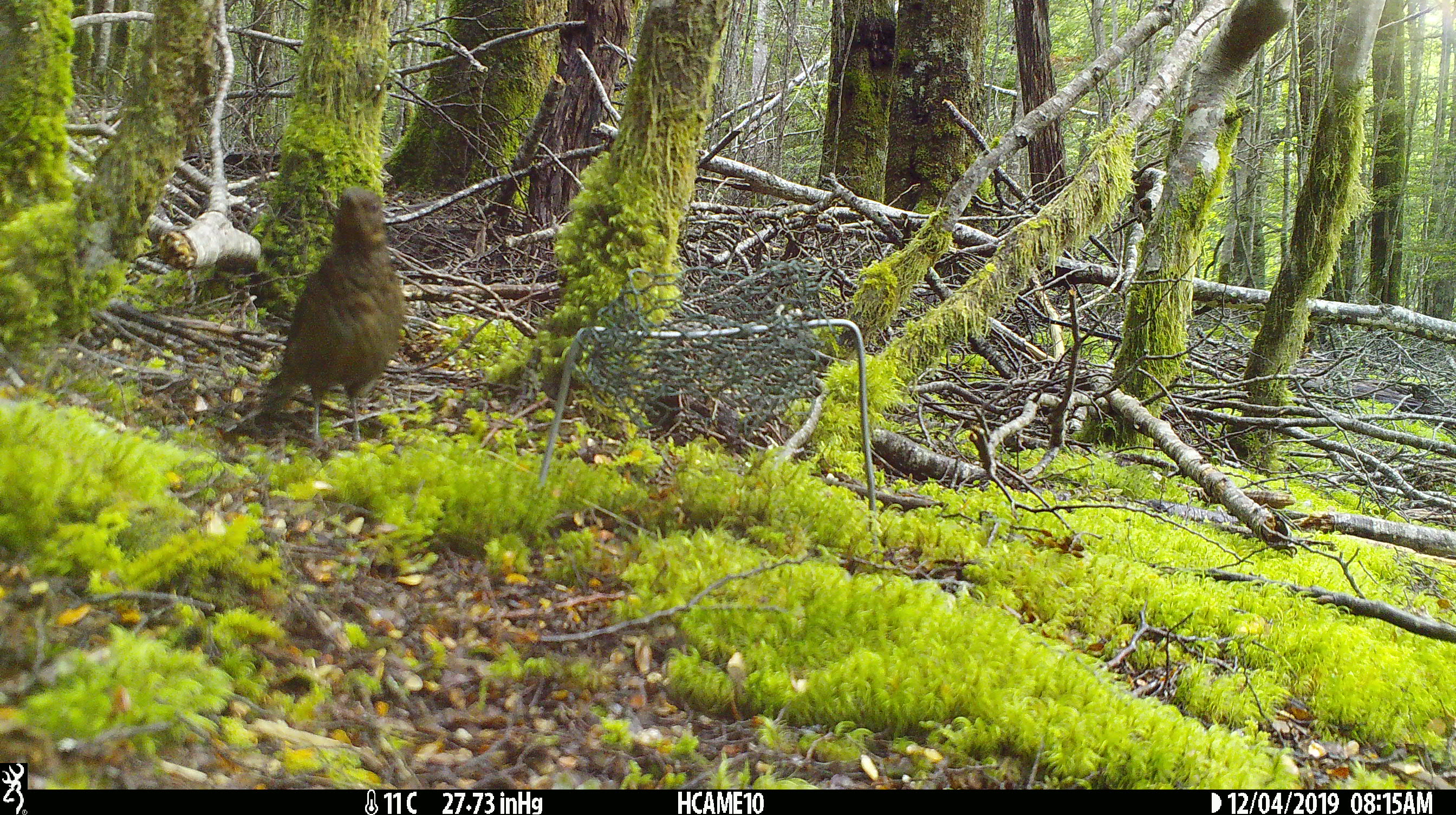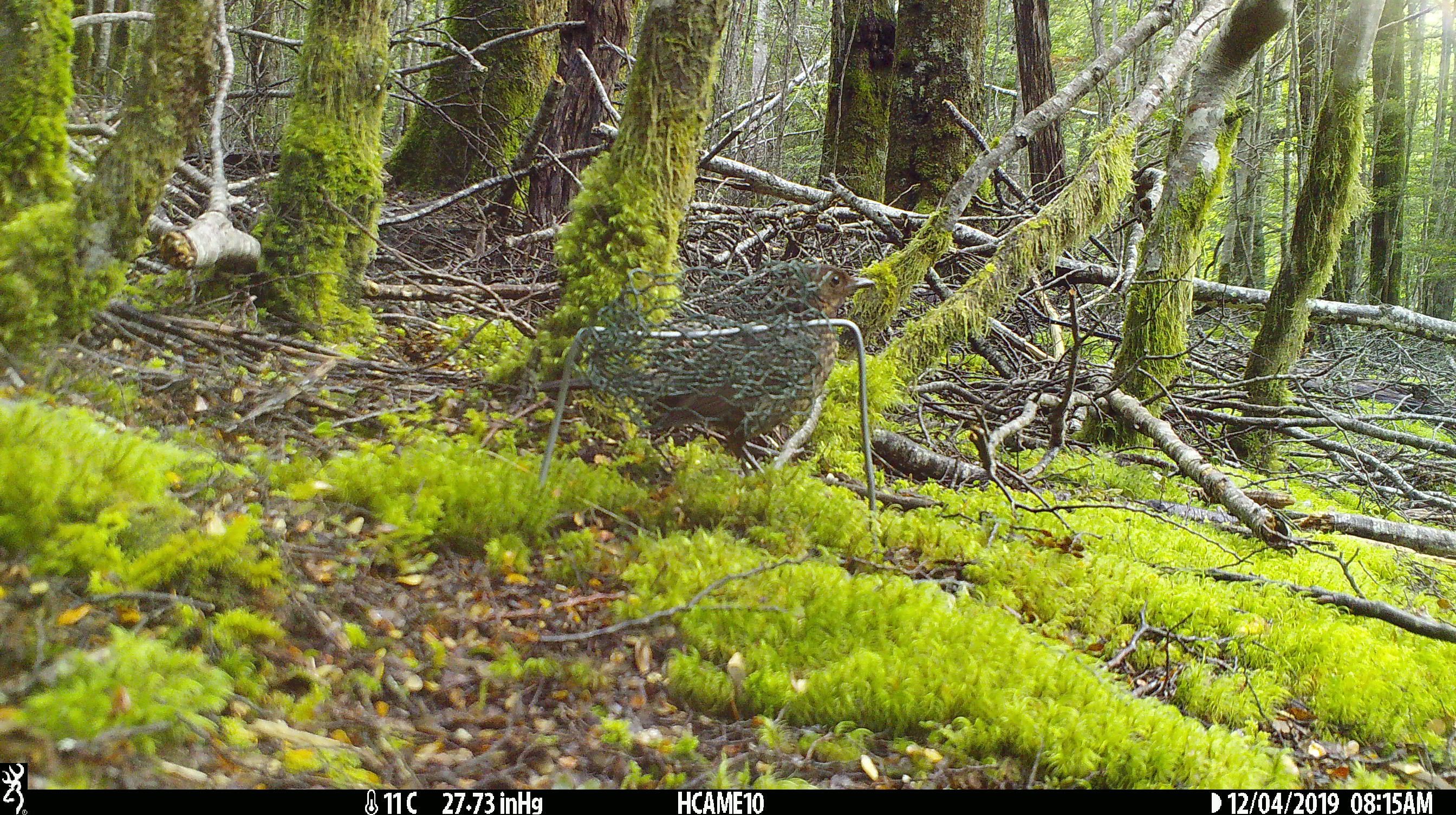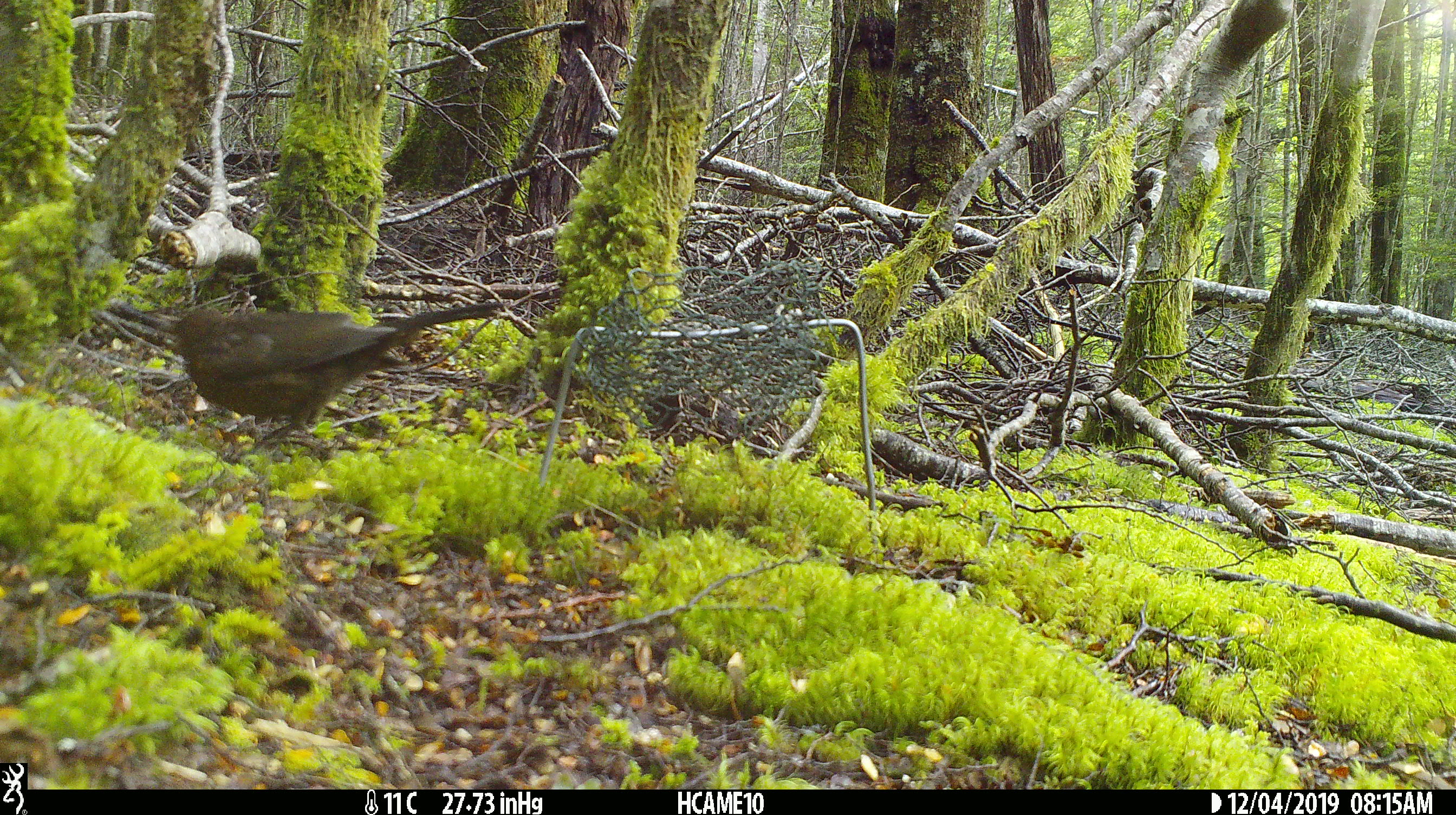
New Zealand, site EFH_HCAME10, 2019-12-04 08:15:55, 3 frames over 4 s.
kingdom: Animalia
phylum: Chordata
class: Aves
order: Passeriformes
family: Turdidae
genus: Turdus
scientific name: Turdus merula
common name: eurasian blackbird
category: blackbird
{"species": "blackbird (eurasian blackbird) (Turdus merula)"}